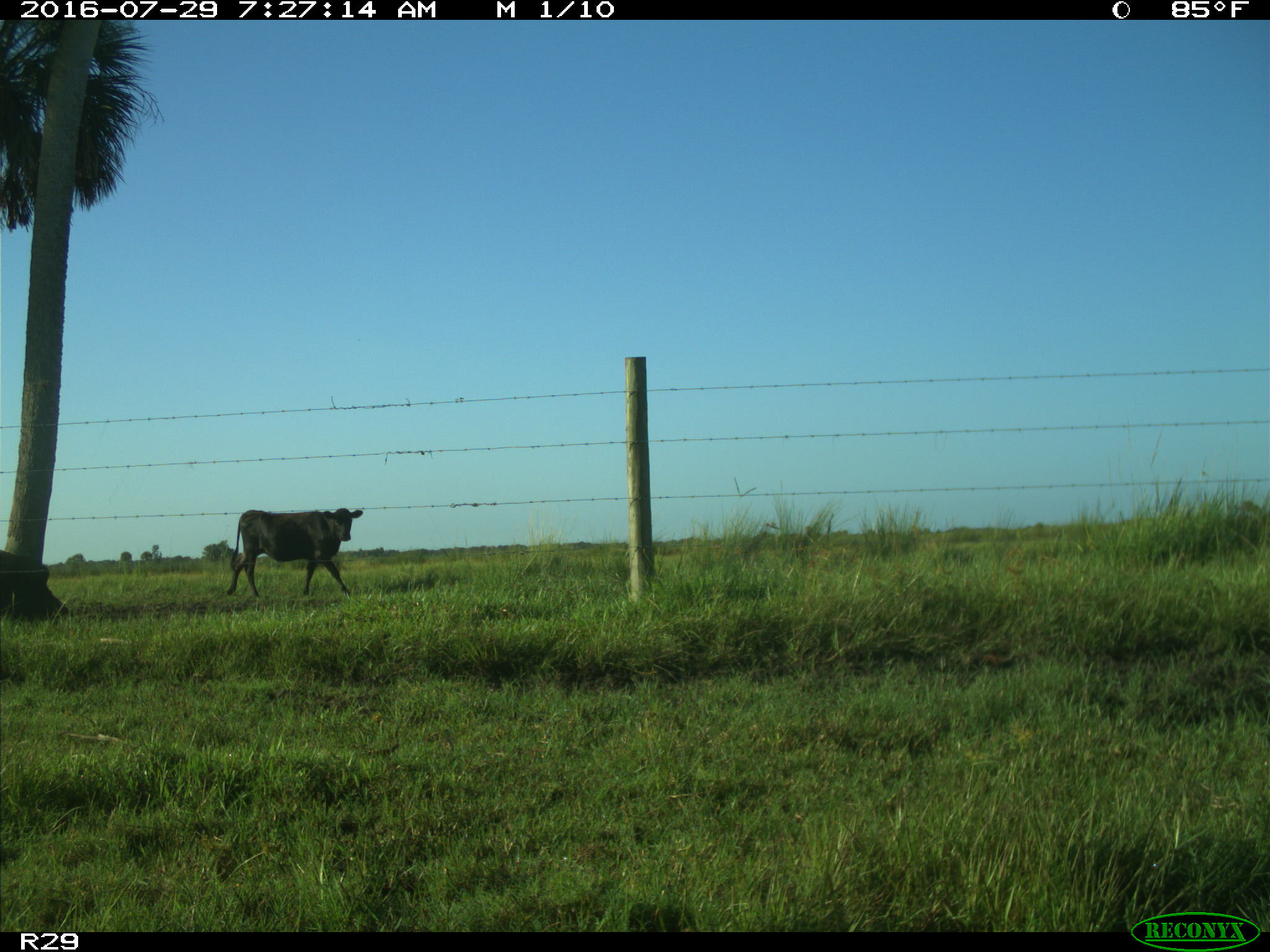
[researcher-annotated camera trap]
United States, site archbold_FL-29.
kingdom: Animalia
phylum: Chordata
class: Mammalia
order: Artiodactyla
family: Bovidae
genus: Bos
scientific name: Bos taurus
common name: domestic cow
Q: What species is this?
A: Bos taurus (domestic cow).